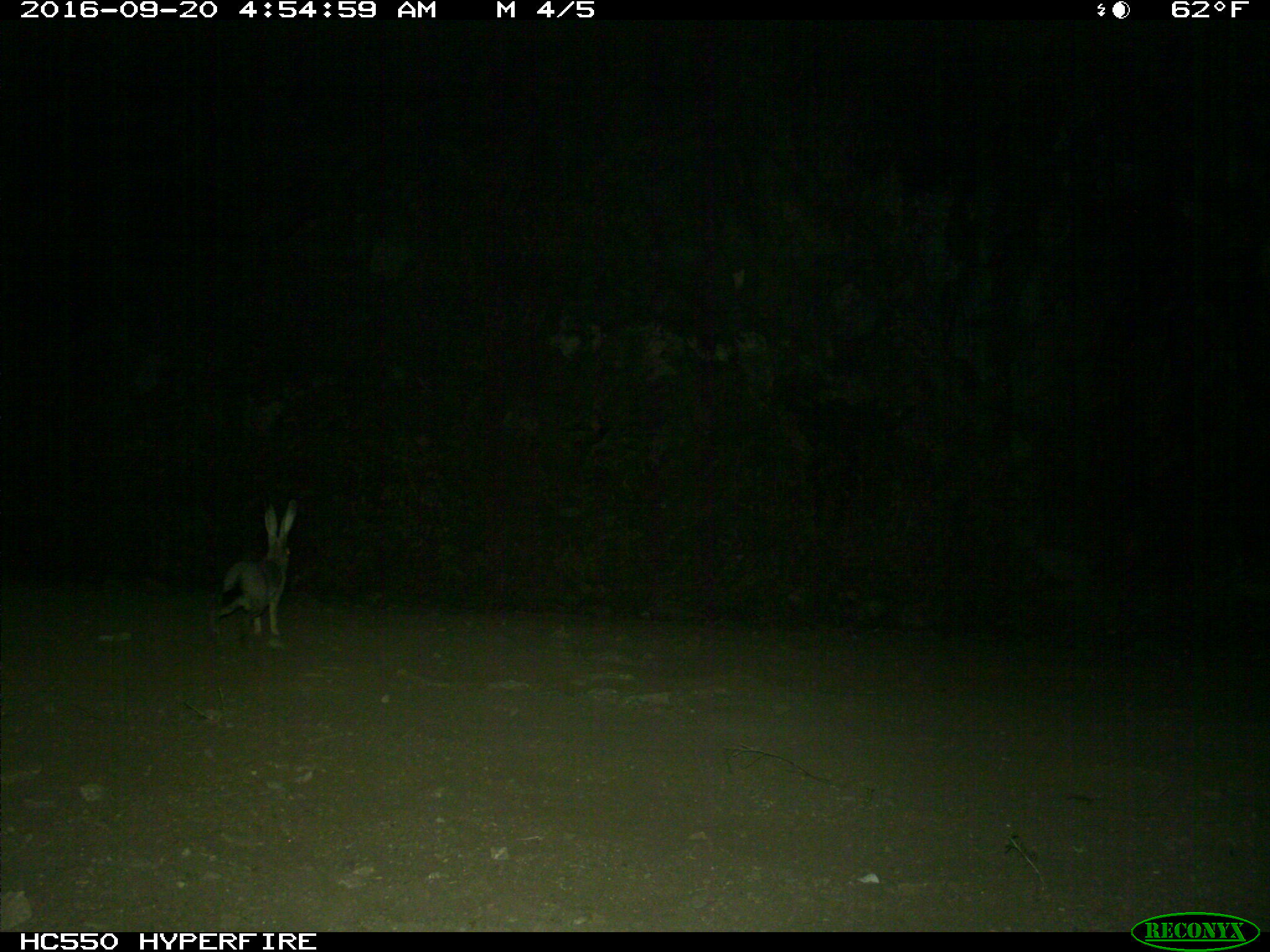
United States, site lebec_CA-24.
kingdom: Animalia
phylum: Chordata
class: Mammalia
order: Lagomorpha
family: Leporidae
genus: Lepus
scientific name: Lepus californicus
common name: black-tailed jackrabbit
Lepus californicus (black-tailed jackrabbit).